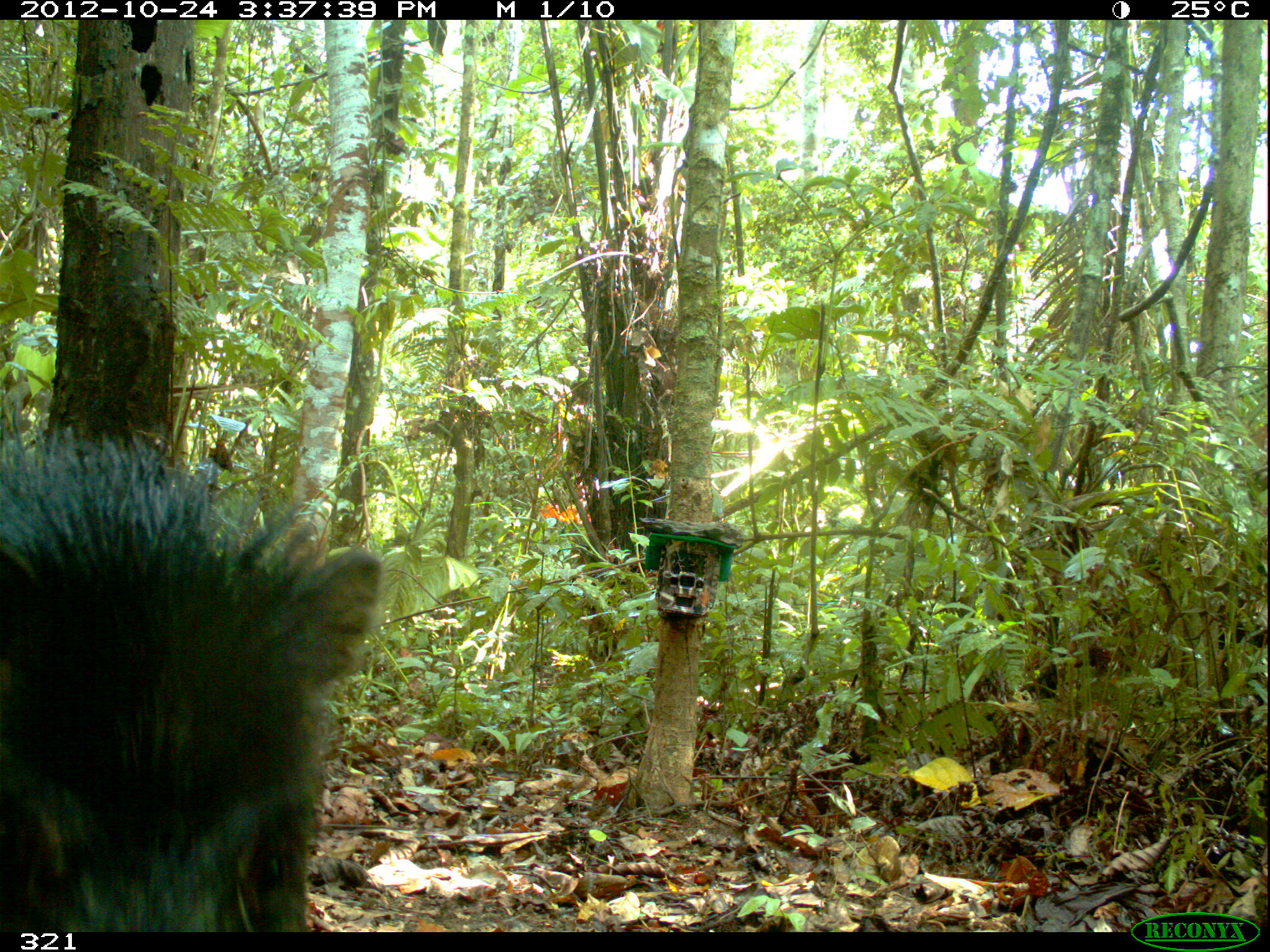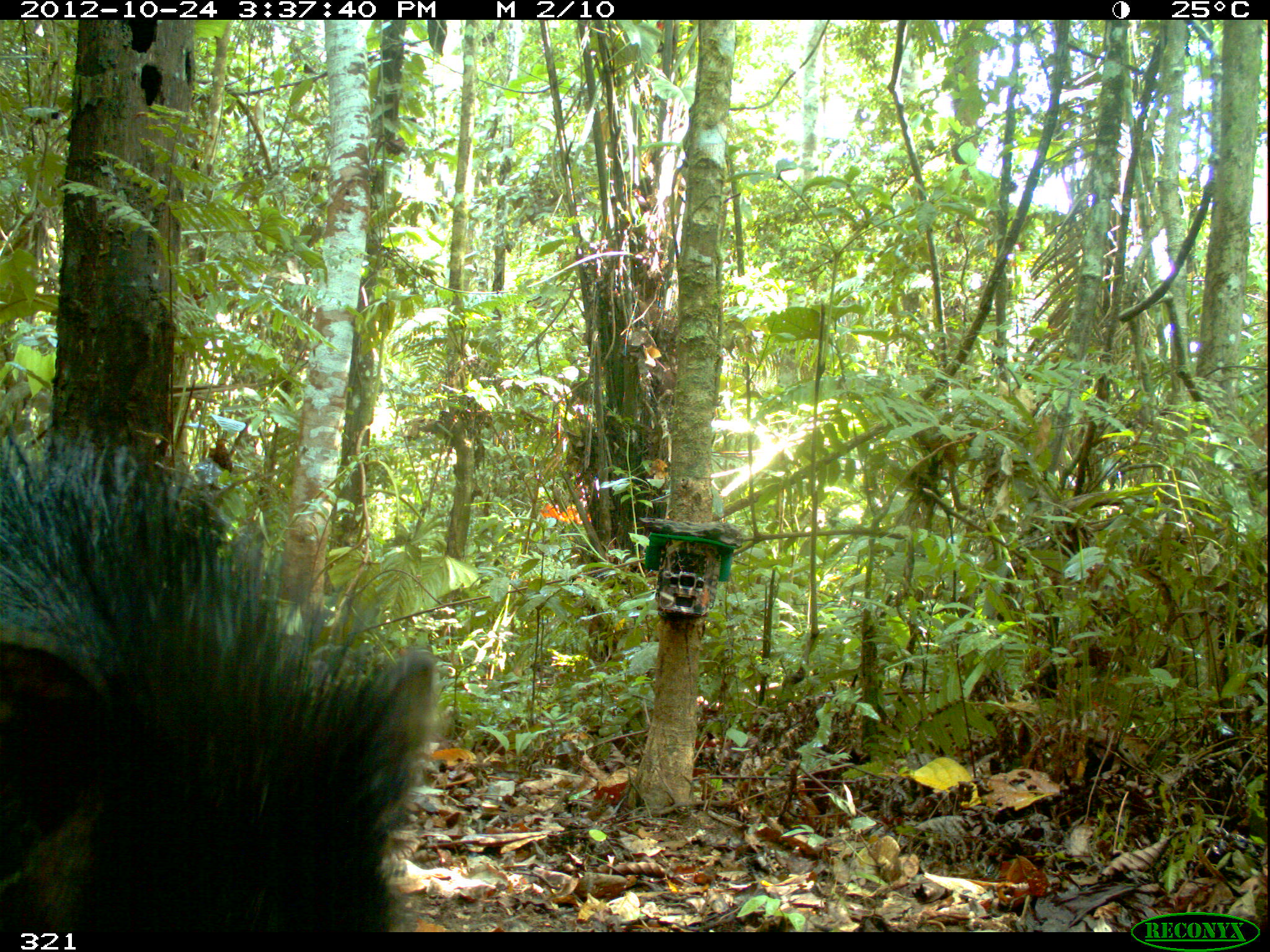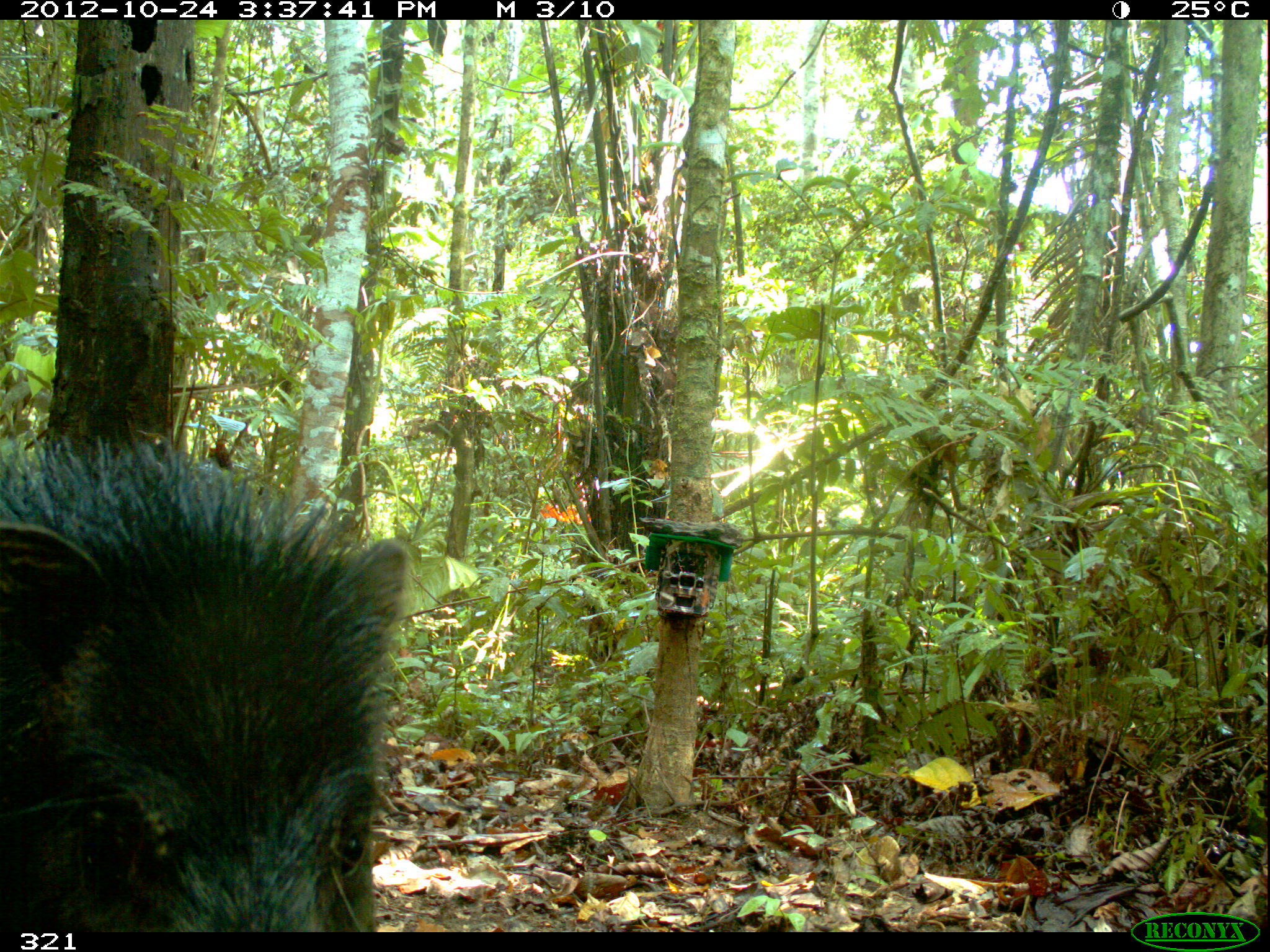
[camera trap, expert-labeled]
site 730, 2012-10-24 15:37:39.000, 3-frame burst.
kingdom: Animalia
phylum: Chordata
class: Mammalia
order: Artiodactyla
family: Tayassuidae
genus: Tayassu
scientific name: Tayassu pecari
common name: white-lipped peccary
Tayassu pecari (white-lipped peccary).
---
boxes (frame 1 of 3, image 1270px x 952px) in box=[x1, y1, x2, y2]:
tayassu pecari: box=[1, 399, 382, 930]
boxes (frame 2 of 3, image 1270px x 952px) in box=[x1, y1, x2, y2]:
tayassu pecari: box=[0, 420, 434, 931]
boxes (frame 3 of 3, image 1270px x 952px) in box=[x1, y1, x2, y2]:
tayassu pecari: box=[0, 426, 407, 930]